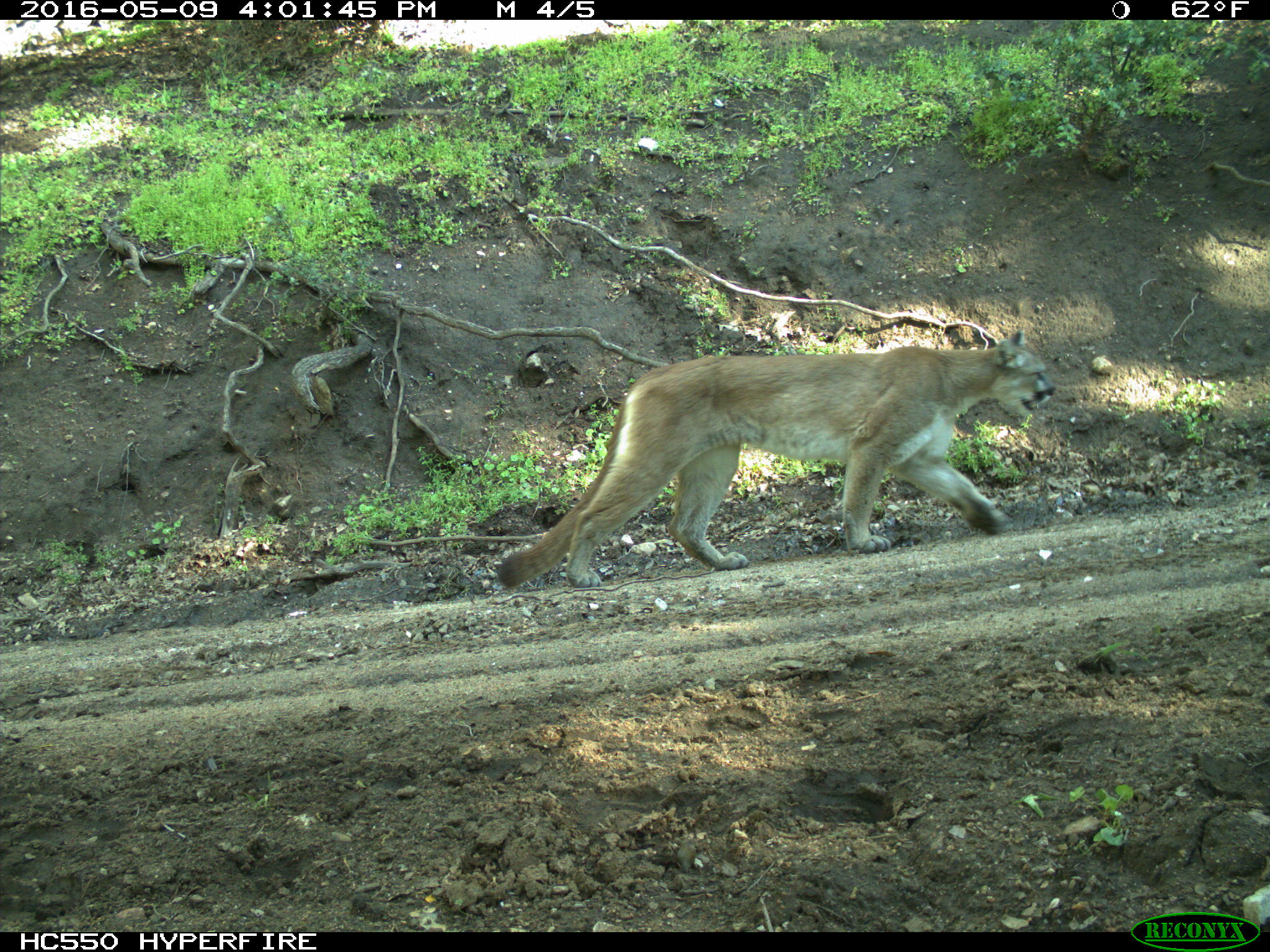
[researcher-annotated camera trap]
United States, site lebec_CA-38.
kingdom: Animalia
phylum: Chordata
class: Mammalia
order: Carnivora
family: Felidae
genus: Puma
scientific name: Puma concolor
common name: mountain lion